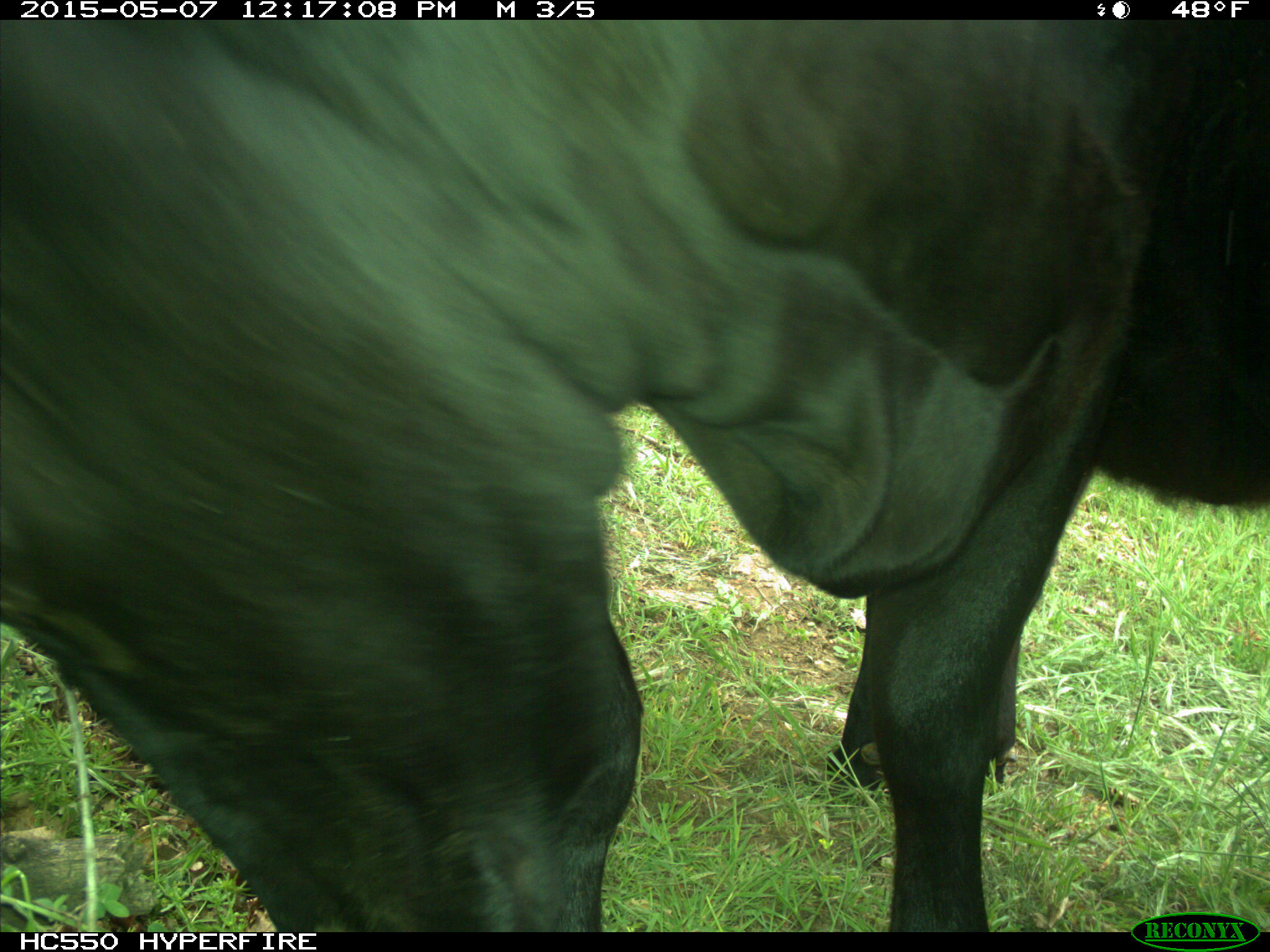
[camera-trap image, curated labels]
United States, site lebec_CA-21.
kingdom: Animalia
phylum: Chordata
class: Mammalia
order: Artiodactyla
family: Bovidae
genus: Bos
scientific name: Bos taurus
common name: domestic cow